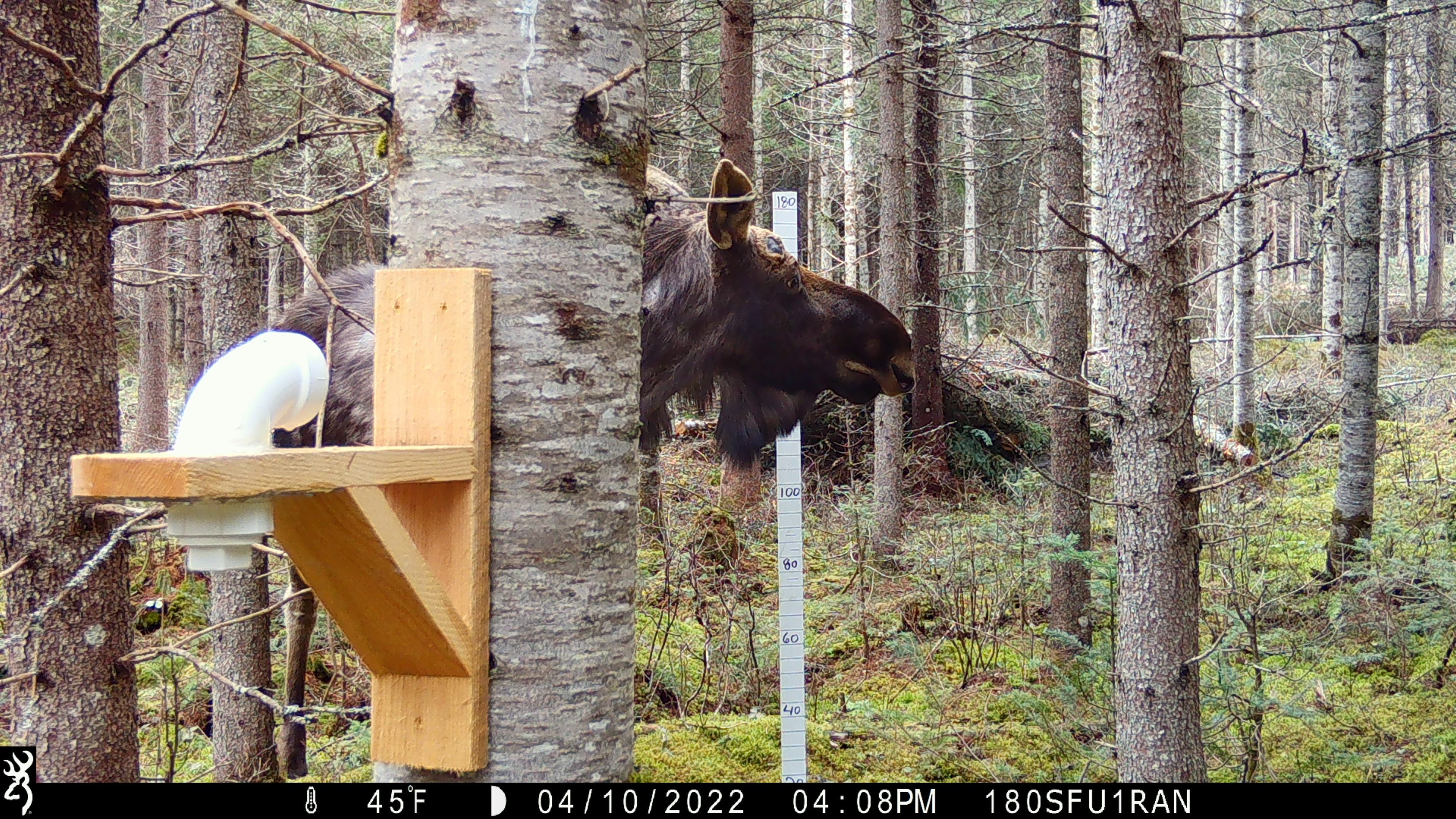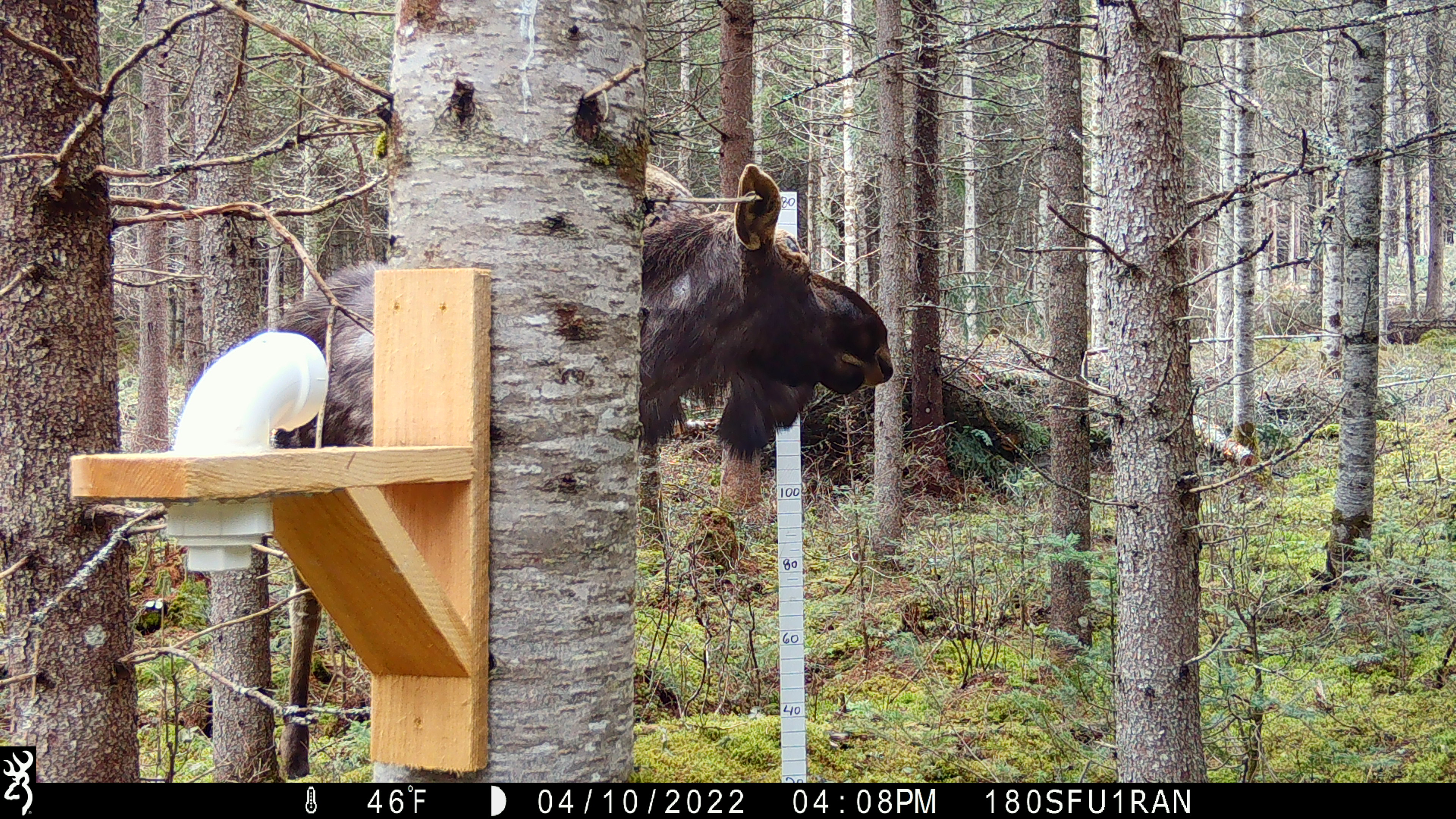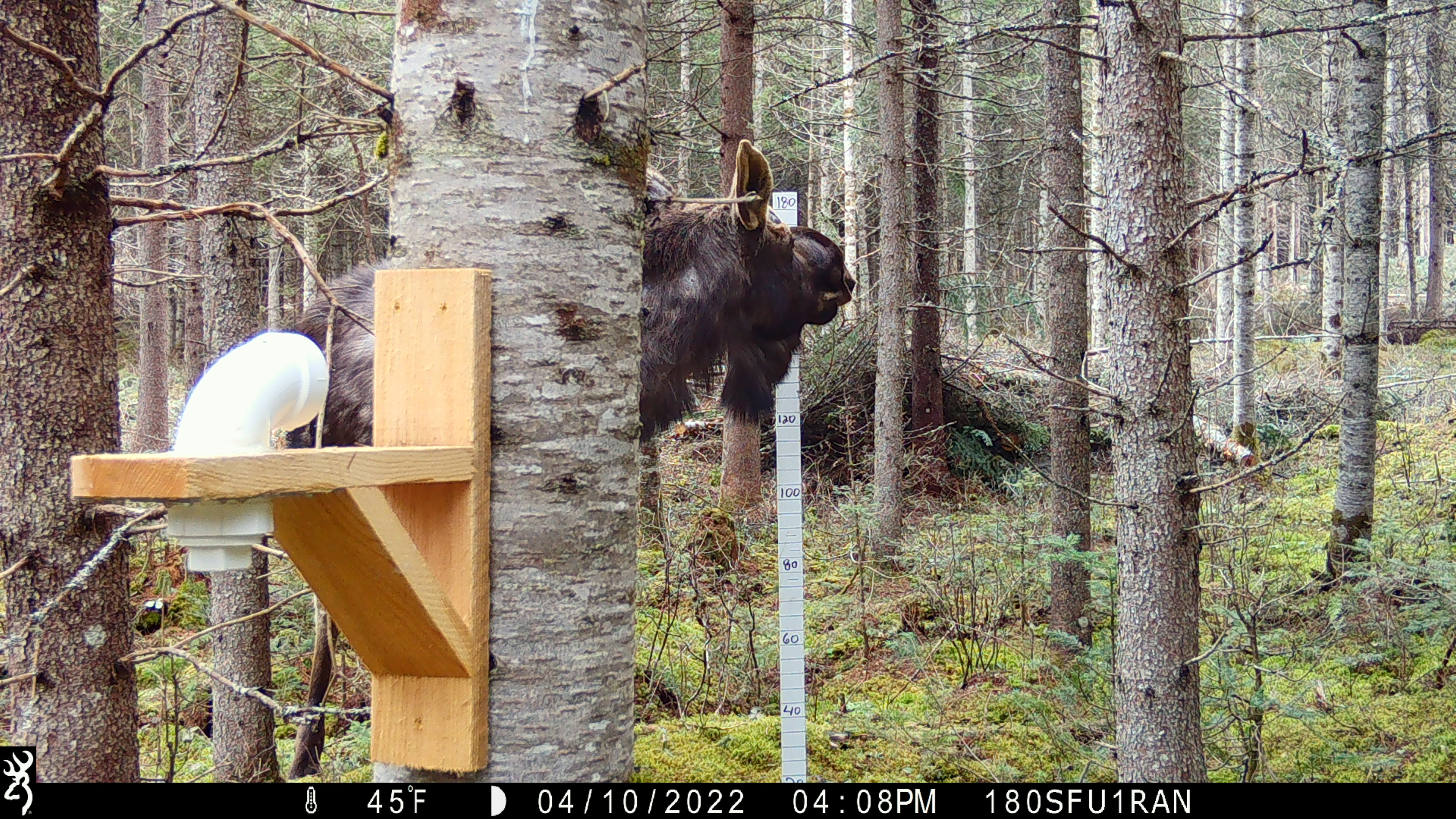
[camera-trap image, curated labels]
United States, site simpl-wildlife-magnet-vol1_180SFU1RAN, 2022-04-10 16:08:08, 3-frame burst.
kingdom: Animalia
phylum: Chordata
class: Mammalia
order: Artiodactyla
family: Cervidae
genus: Alces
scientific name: Alces alces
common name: moose